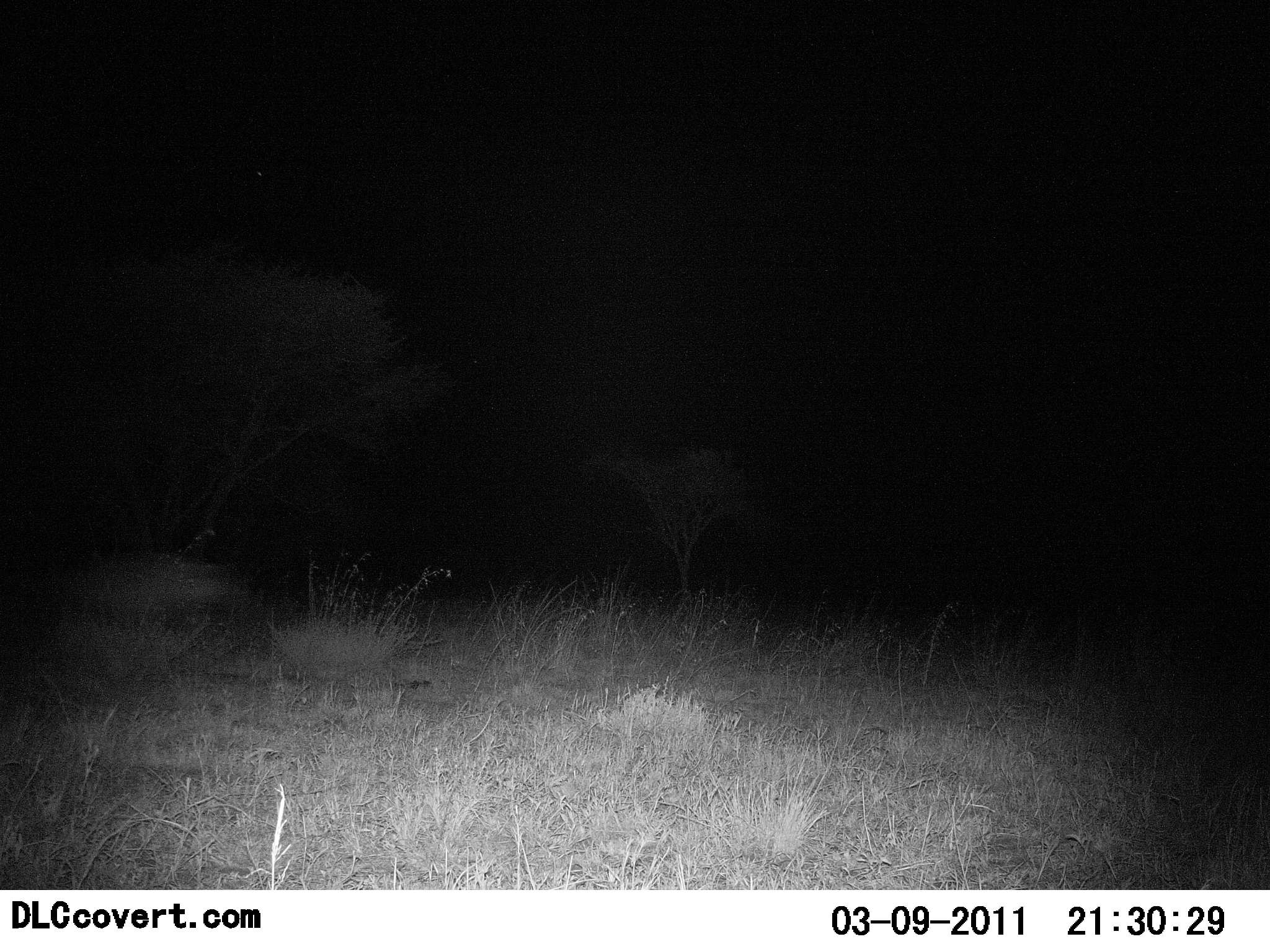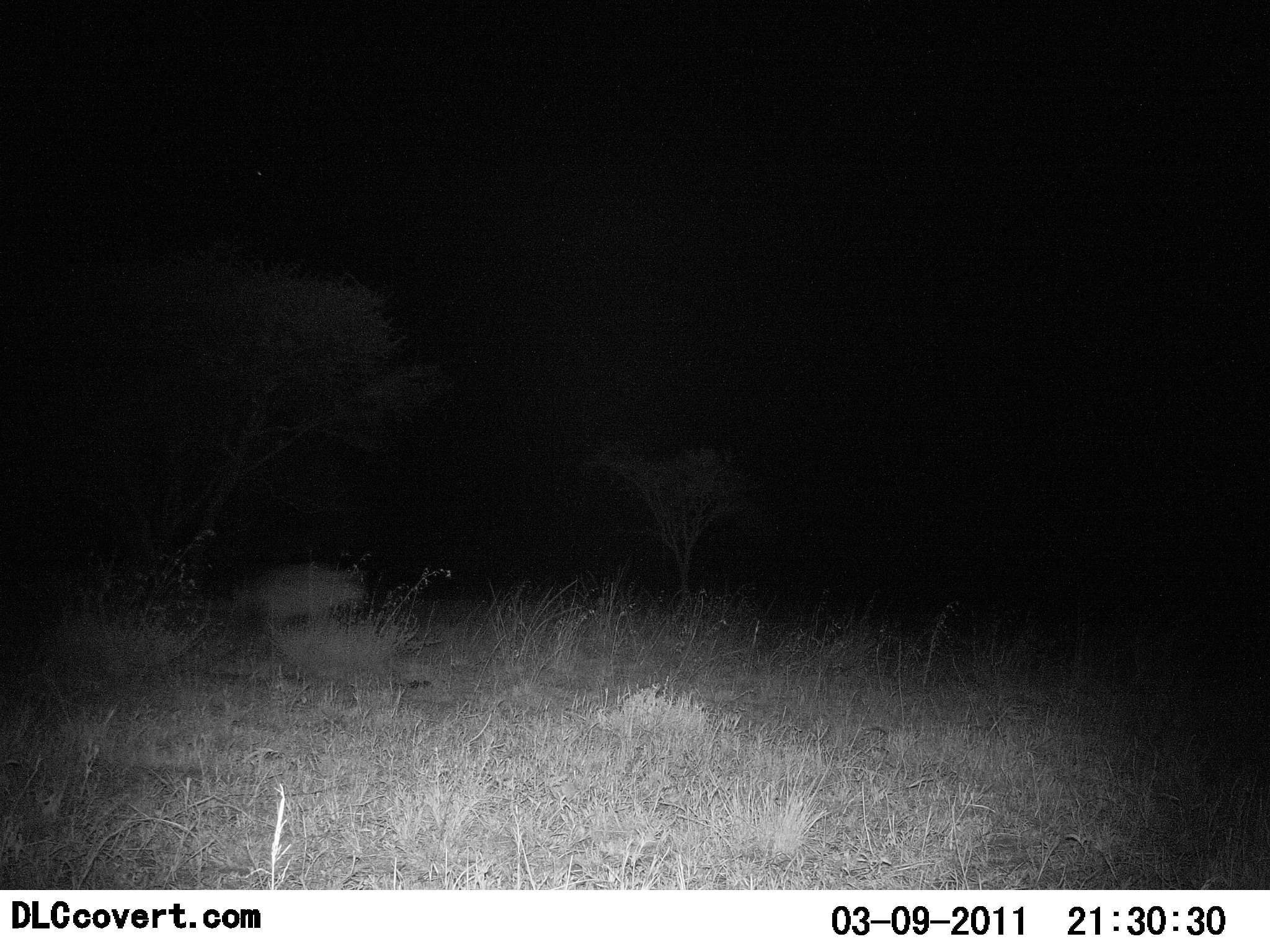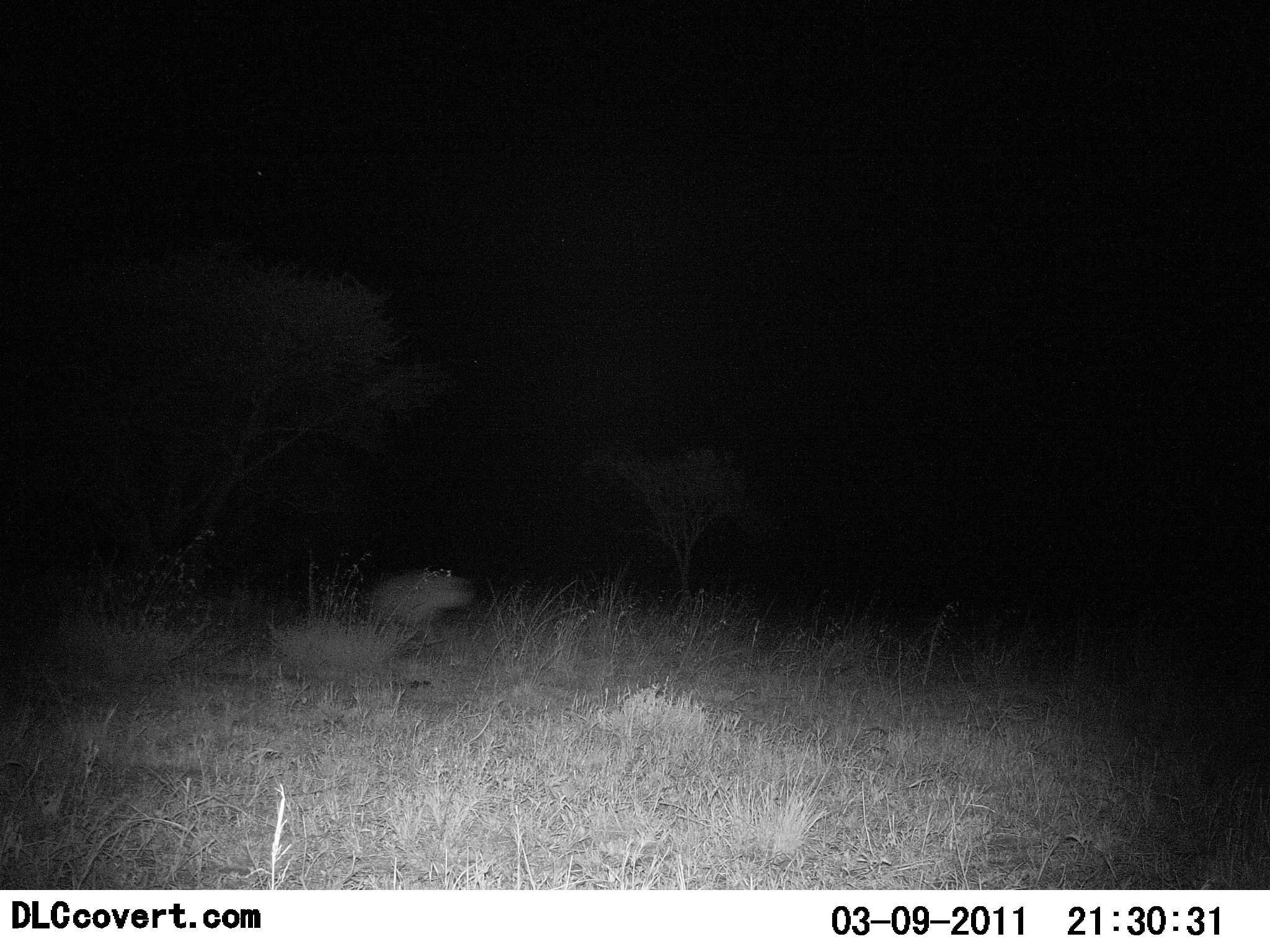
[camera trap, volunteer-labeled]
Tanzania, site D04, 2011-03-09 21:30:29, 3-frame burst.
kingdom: Animalia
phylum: Chordata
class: Mammalia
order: Carnivora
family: Hyaenidae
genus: Crocuta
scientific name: Crocuta crocuta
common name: spotted hyena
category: hyenaspotted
Hyenaspotted (spotted hyena) (Crocuta crocuta), count 1. Behavior (volunteer vote fractions): standing 0%, resting 0%, moving 100%, interacting 0%. Young present (vote fraction): 0%. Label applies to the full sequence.